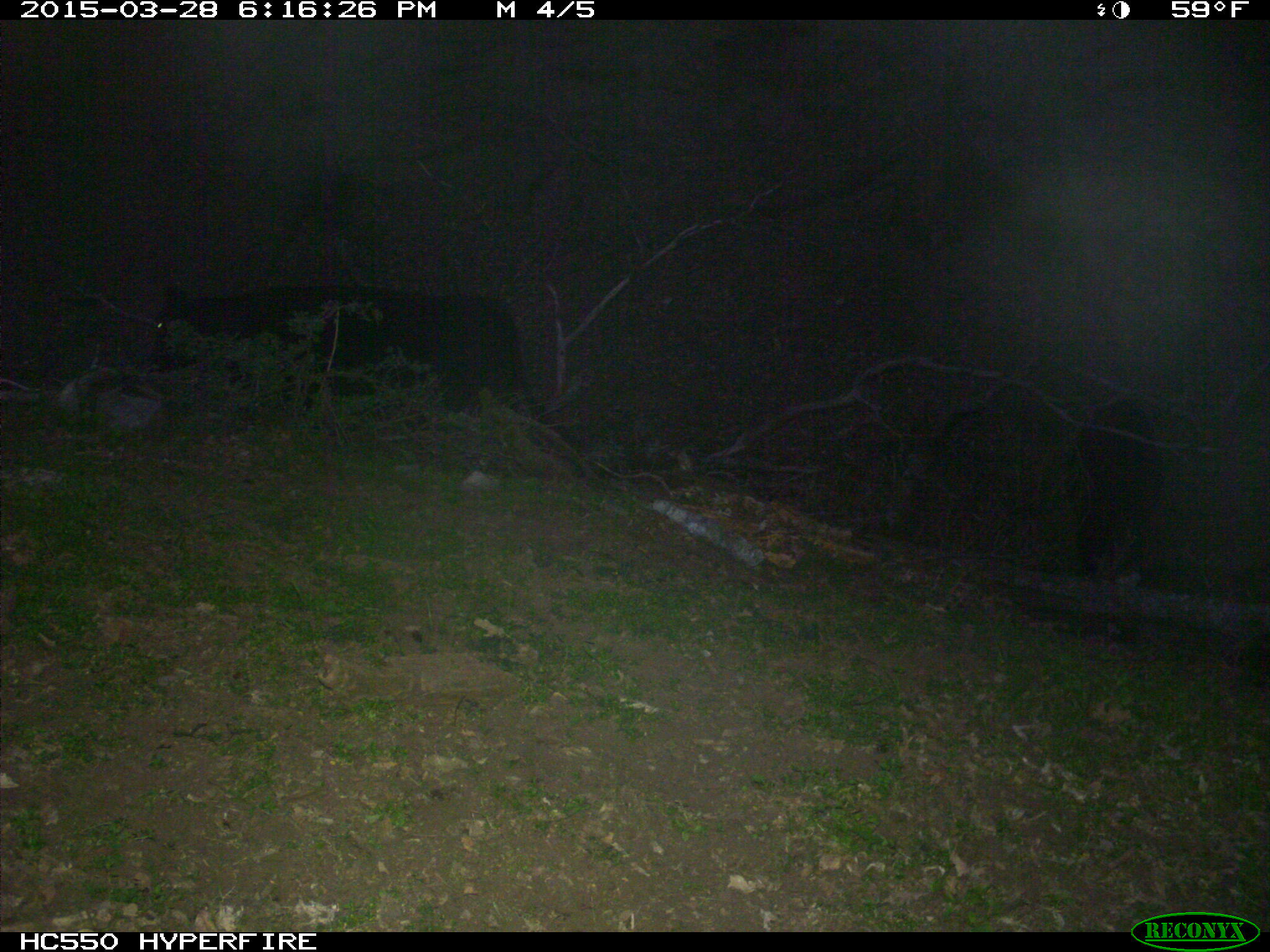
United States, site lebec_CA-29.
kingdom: Animalia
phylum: Chordata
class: Mammalia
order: Artiodactyla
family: Bovidae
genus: Bos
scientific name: Bos taurus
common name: domestic cow